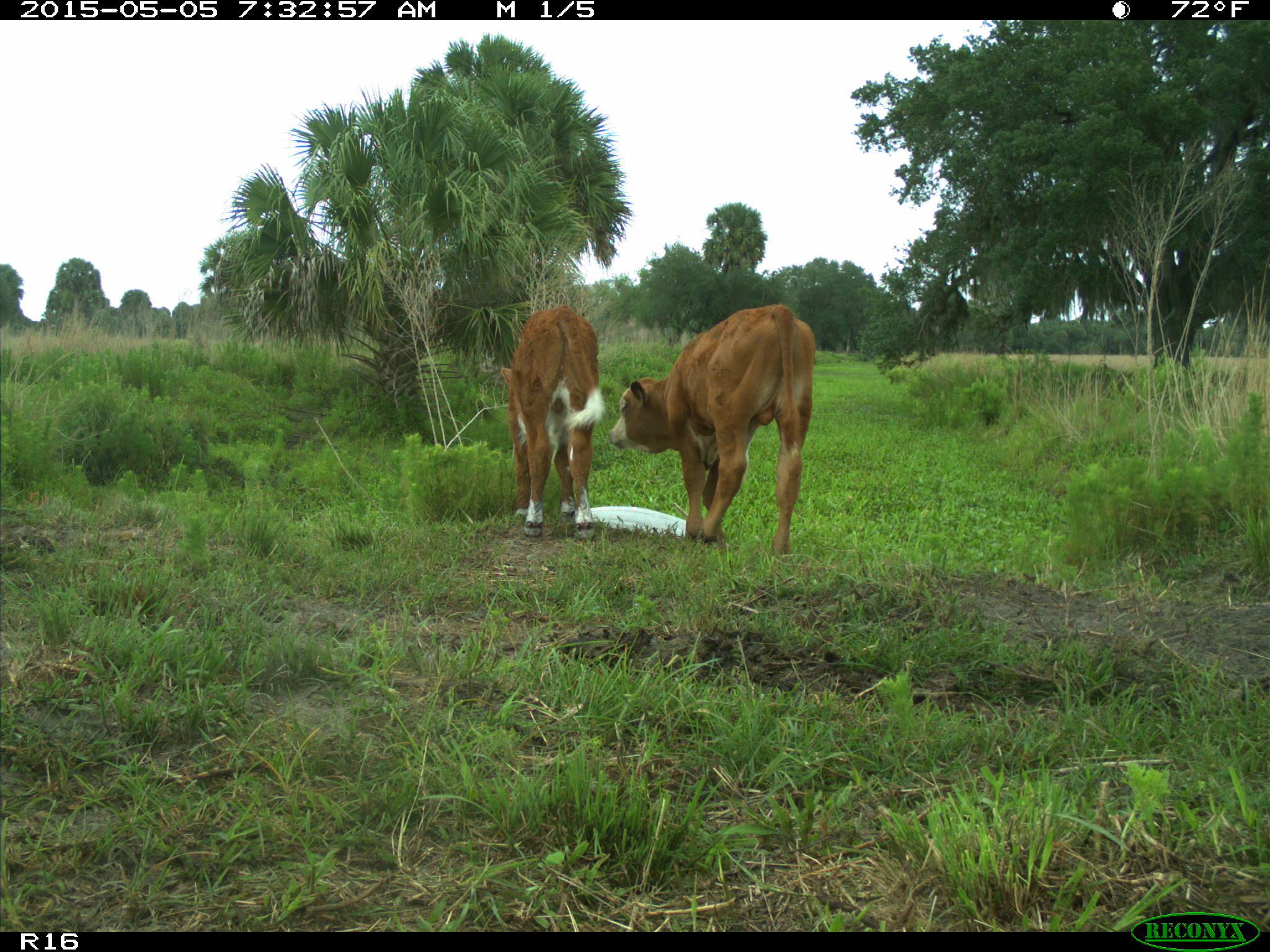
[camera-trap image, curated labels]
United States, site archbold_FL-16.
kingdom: Animalia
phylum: Chordata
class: Mammalia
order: Artiodactyla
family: Bovidae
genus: Bos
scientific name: Bos taurus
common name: domestic cow